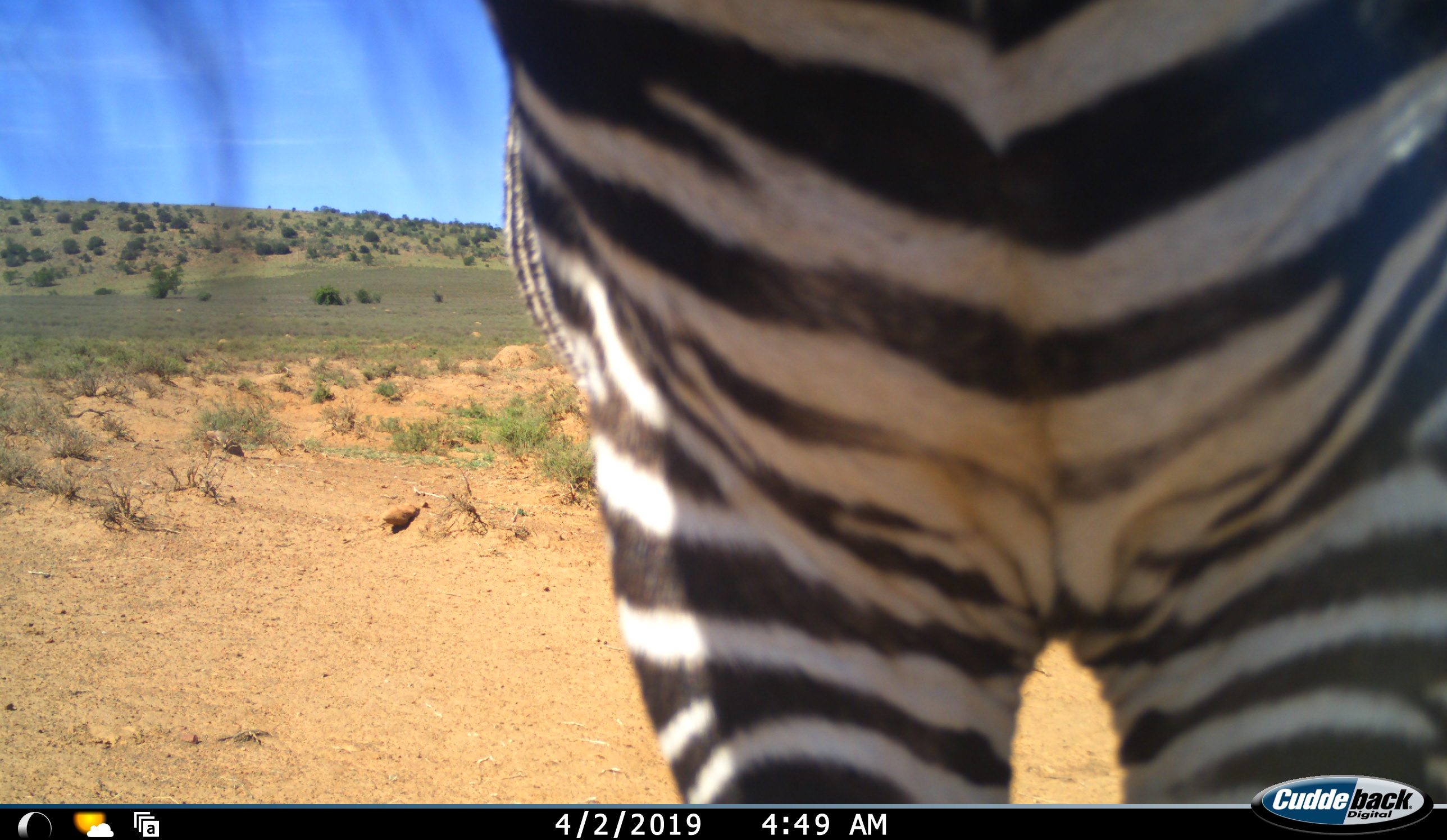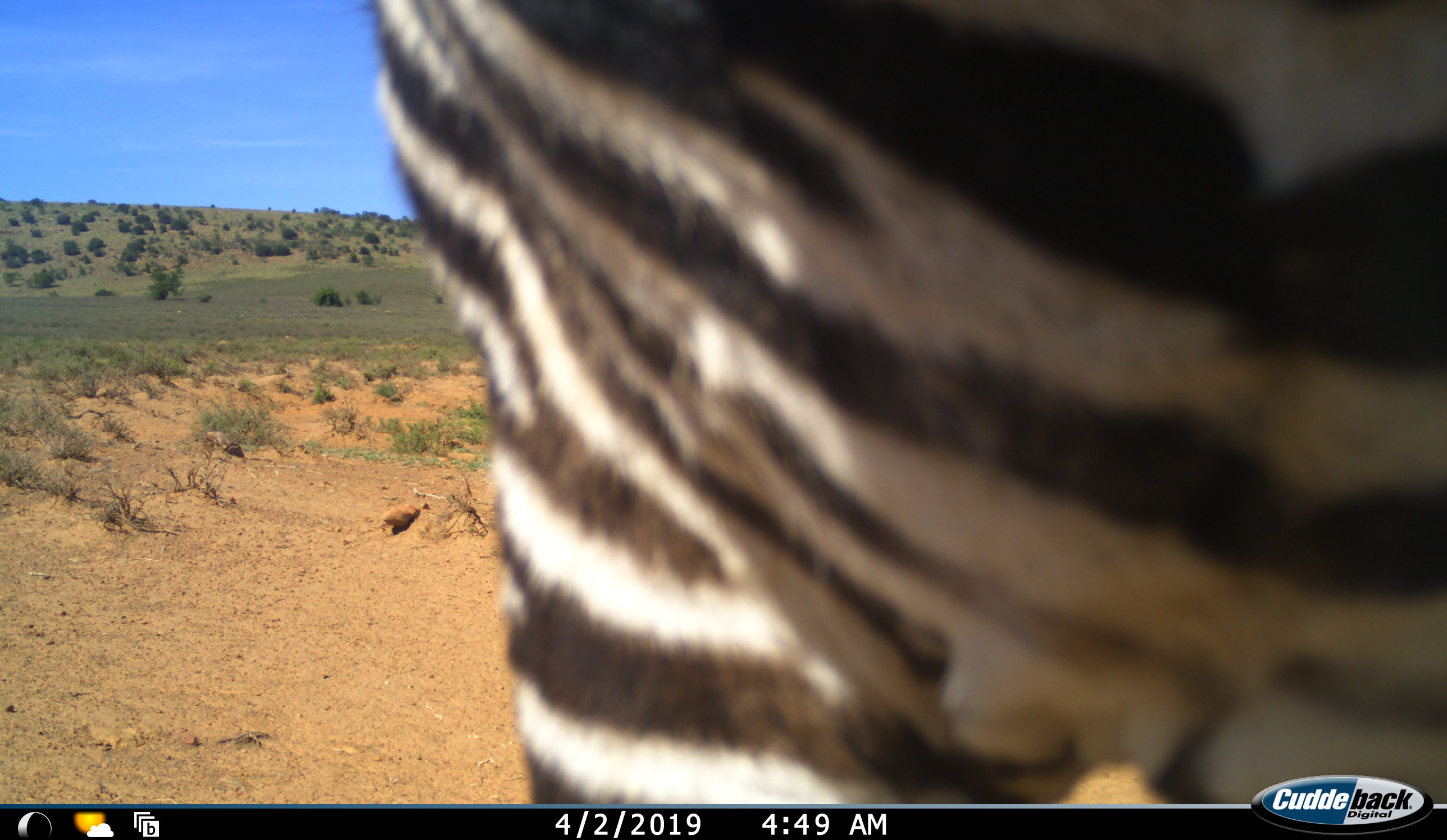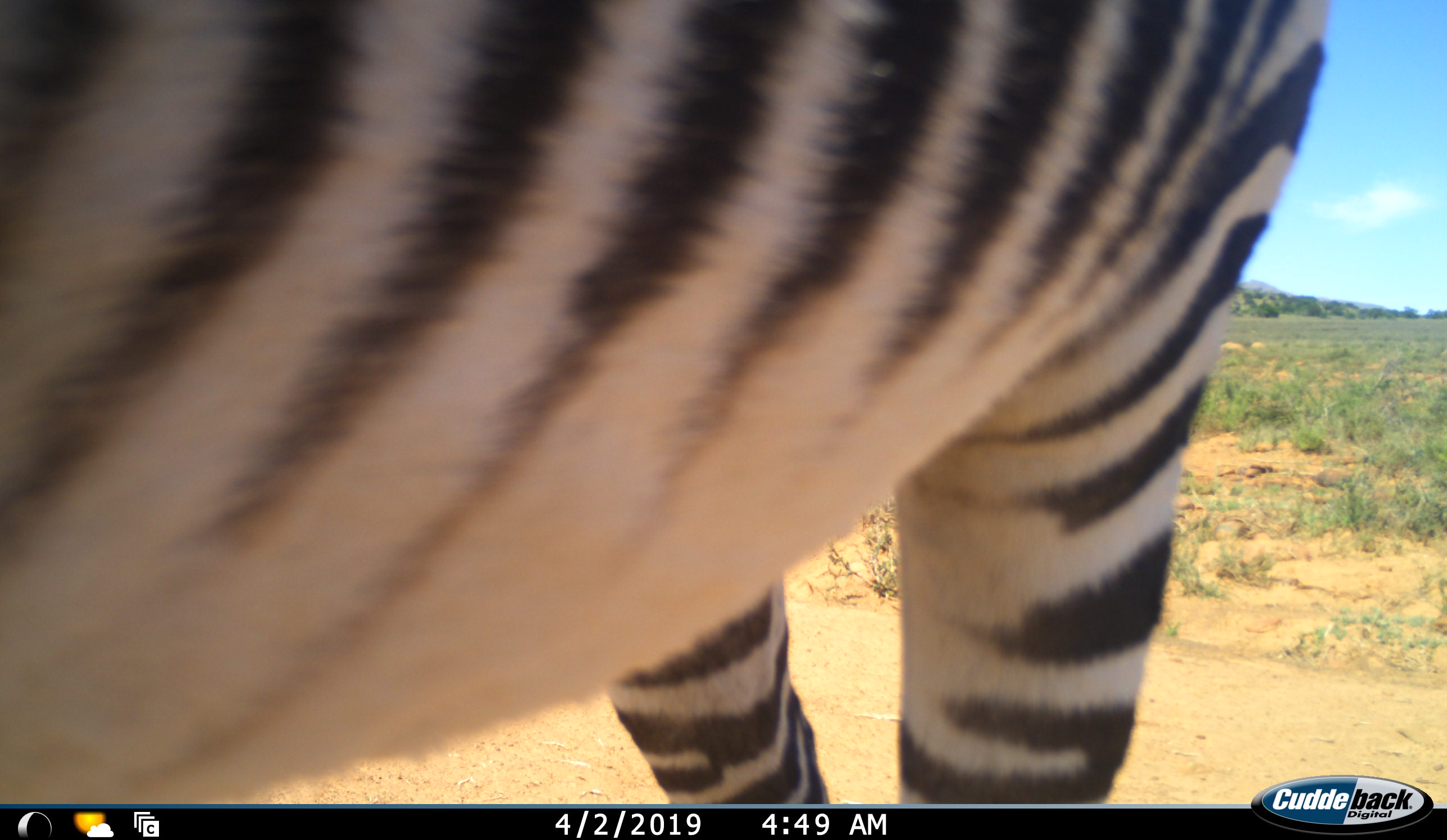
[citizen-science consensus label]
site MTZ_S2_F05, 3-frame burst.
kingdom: Animalia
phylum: Chordata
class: Mammalia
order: Perissodactyla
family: Equidae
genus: Equus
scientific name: Equus zebra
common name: mountain zebra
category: zebramountain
Zebramountain (mountain zebra) (Equus zebra), count 1. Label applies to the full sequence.